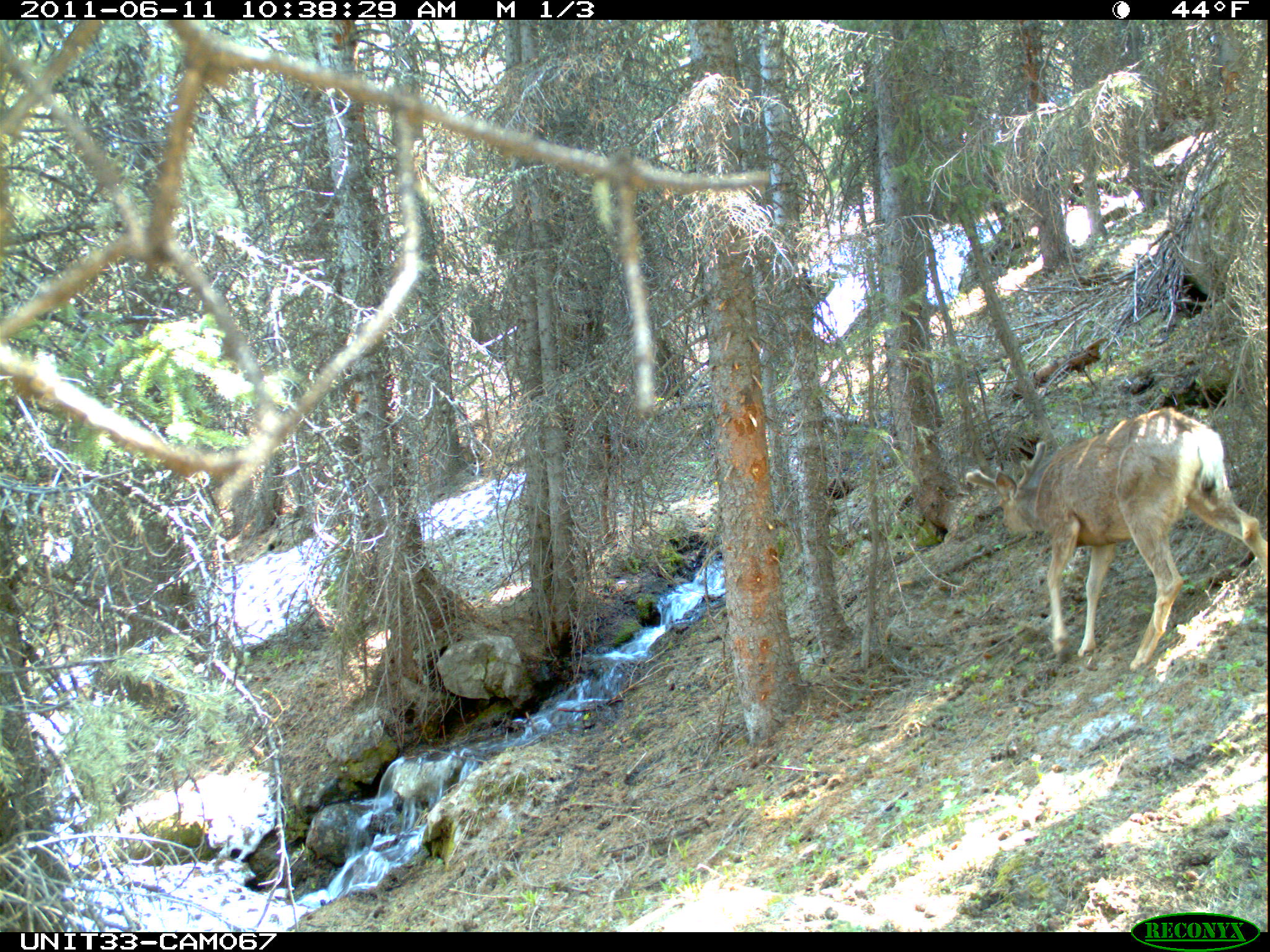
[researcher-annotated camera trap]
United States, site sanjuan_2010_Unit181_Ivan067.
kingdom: Animalia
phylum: Chordata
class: Mammalia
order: Artiodactyla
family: Cervidae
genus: Odocoileus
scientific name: Odocoileus hemionus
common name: mule deer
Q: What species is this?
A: Odocoileus hemionus (mule deer).